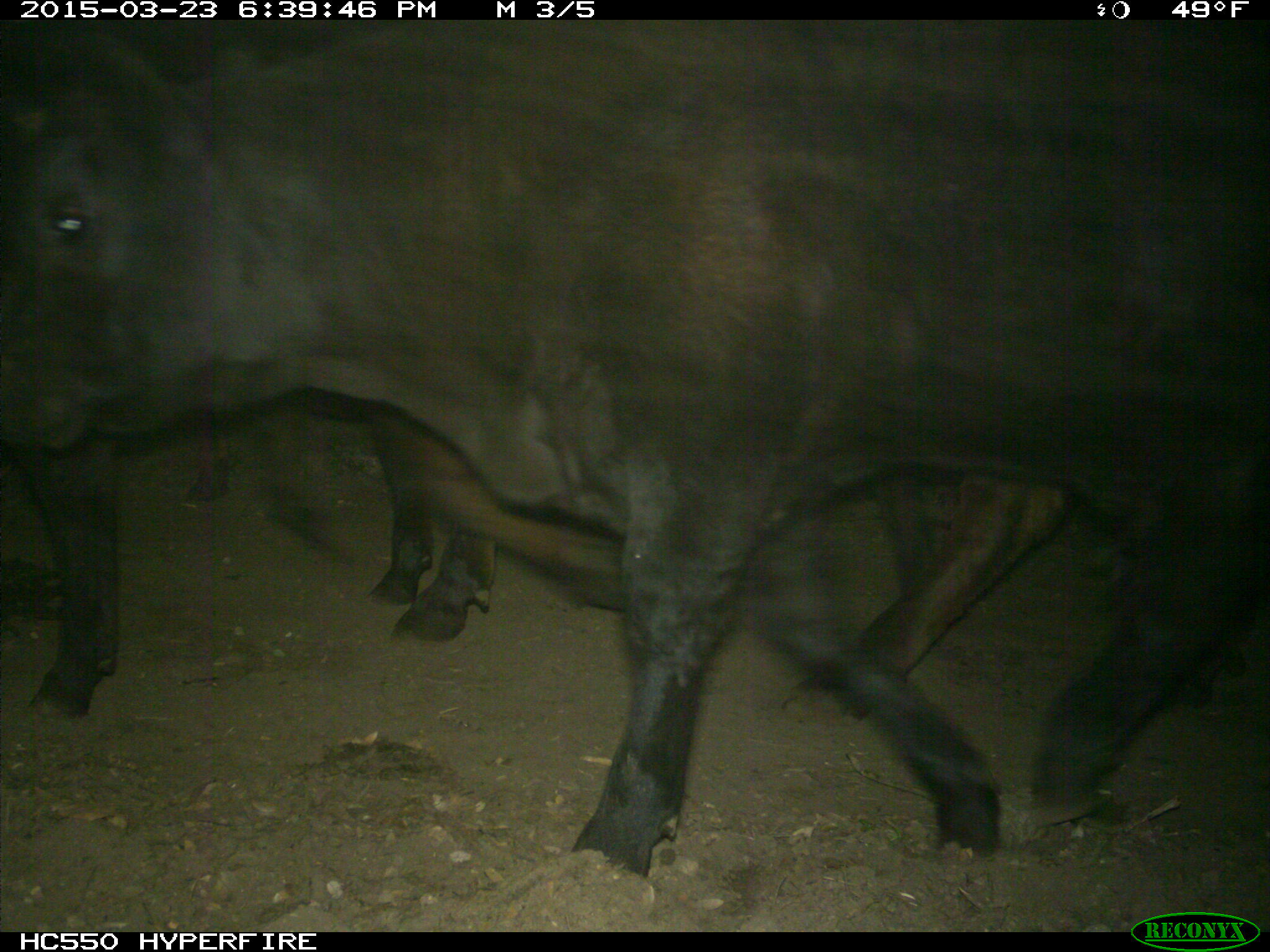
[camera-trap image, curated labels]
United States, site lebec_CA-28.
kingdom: Animalia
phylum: Chordata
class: Mammalia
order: Artiodactyla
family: Bovidae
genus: Bos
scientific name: Bos taurus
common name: domestic cow